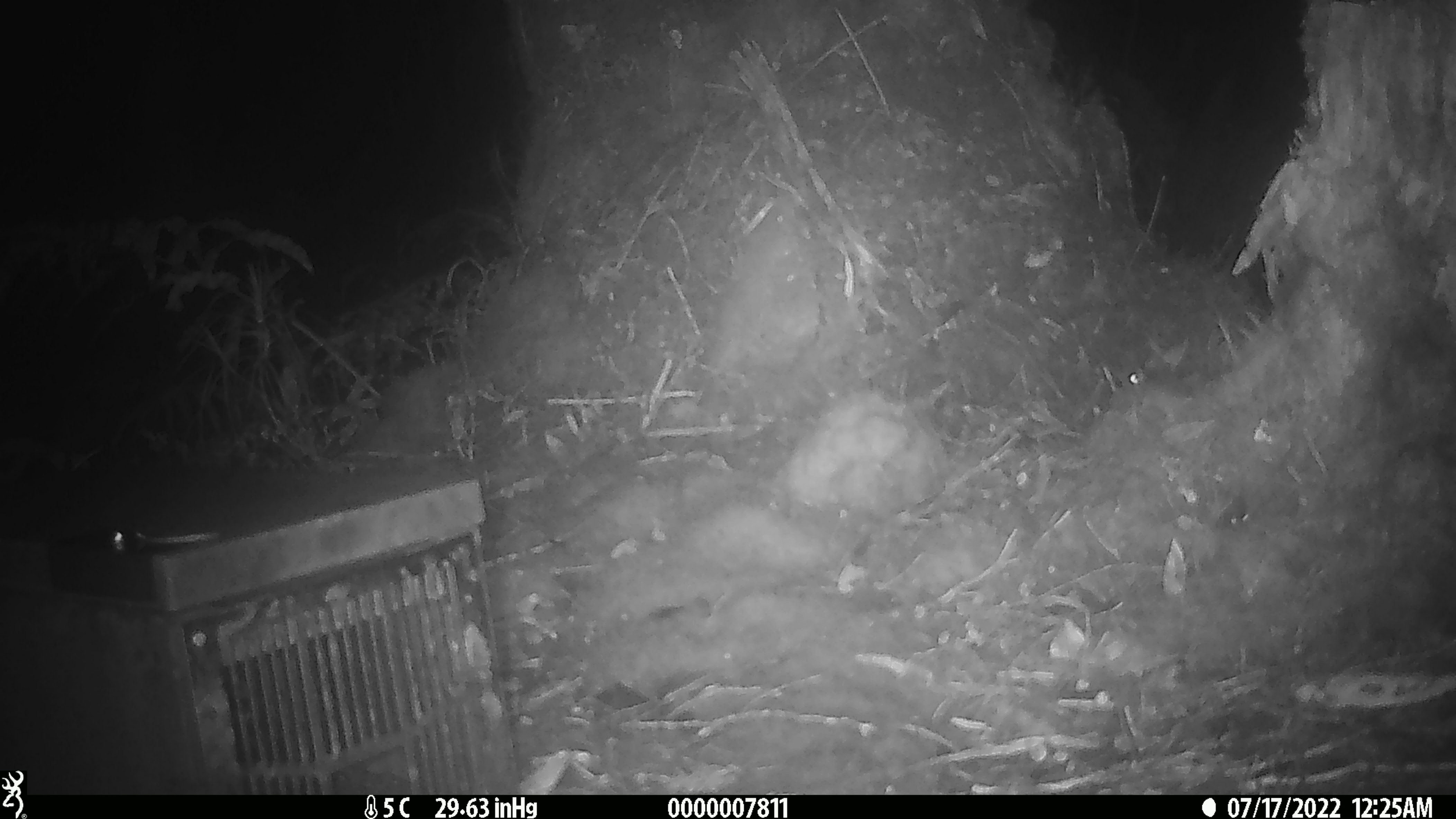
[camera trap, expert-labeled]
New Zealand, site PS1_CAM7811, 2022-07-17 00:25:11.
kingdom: Animalia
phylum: Chordata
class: Mammalia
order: Rodentia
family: Muridae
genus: Mus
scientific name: Mus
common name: mouse